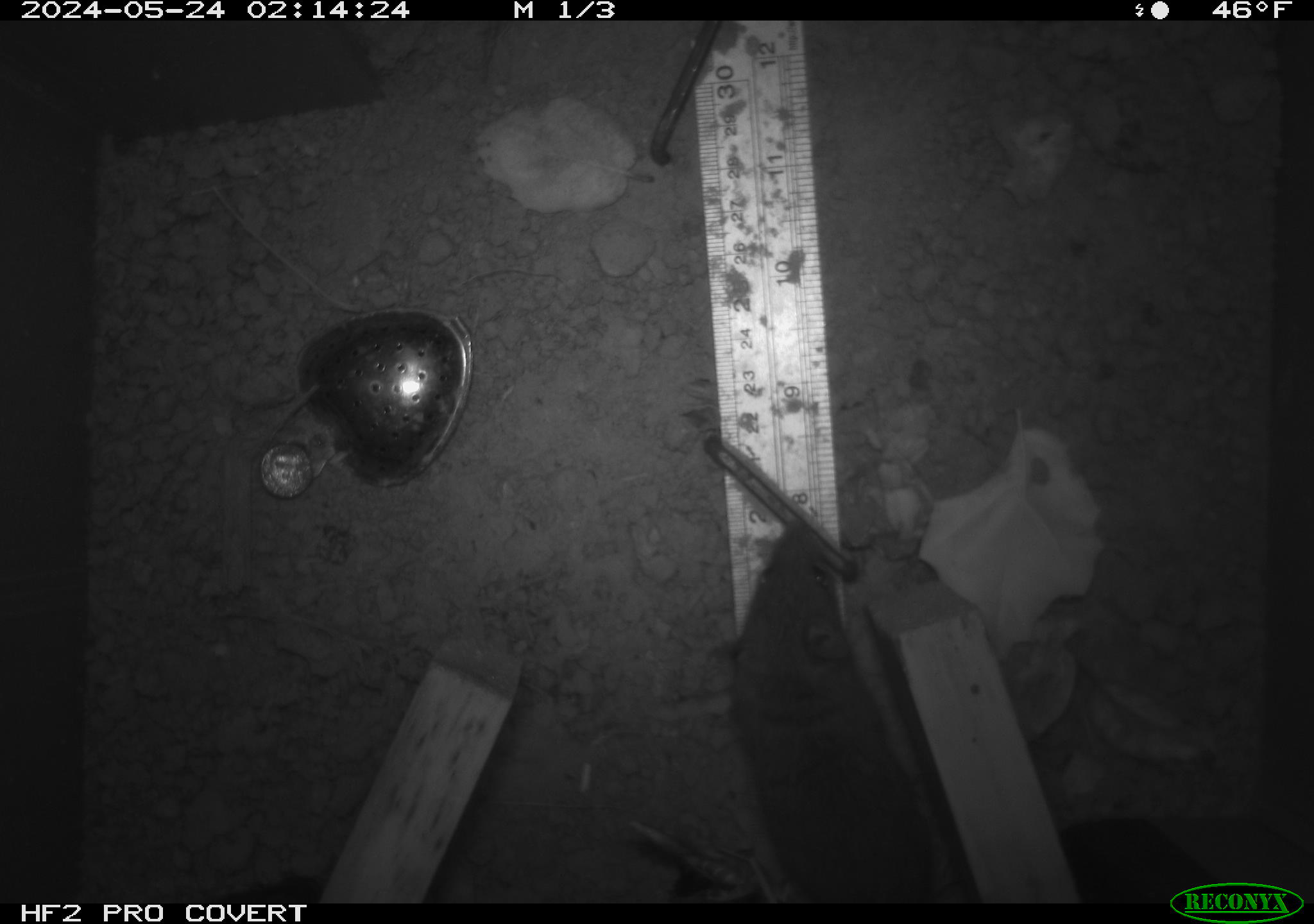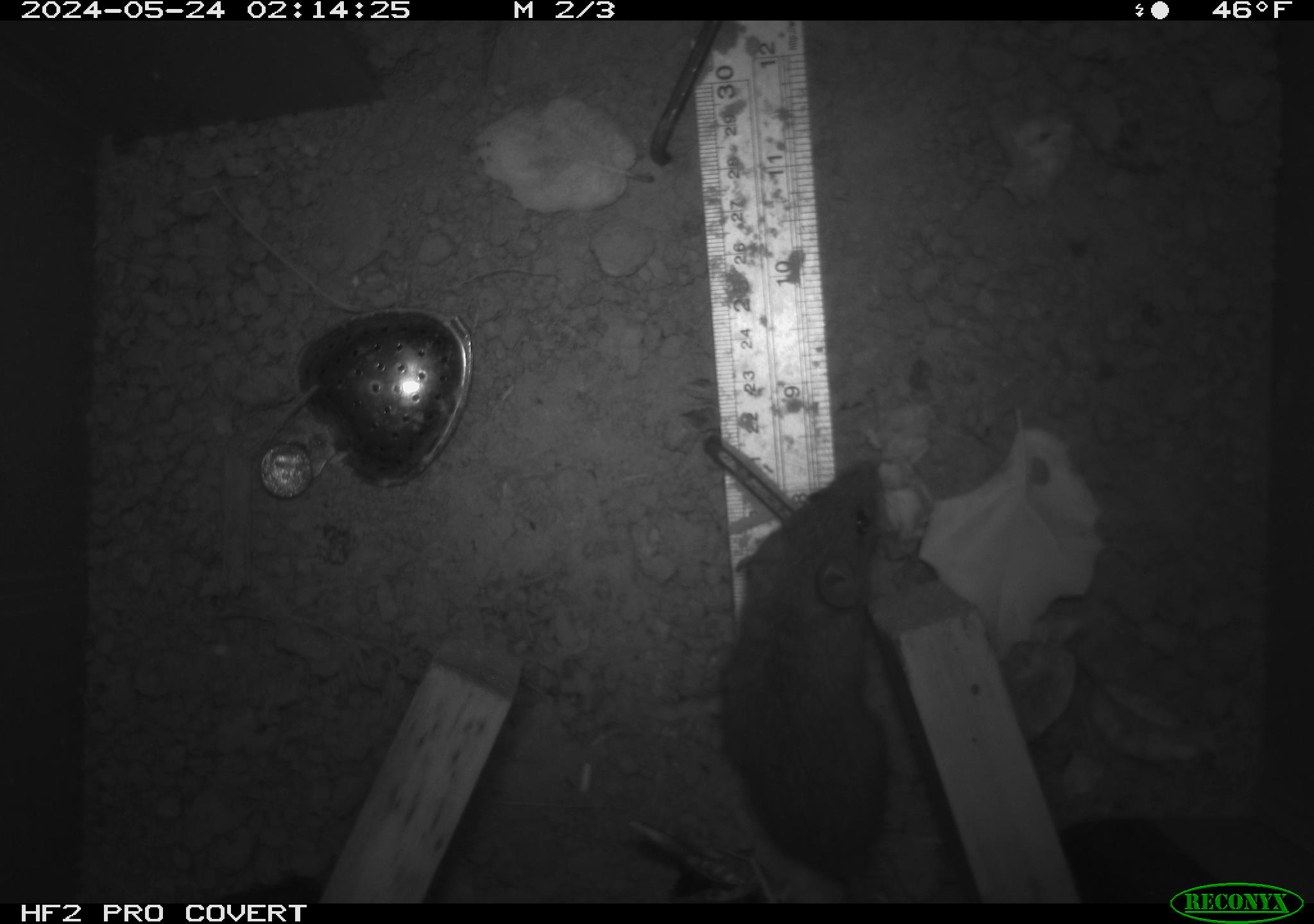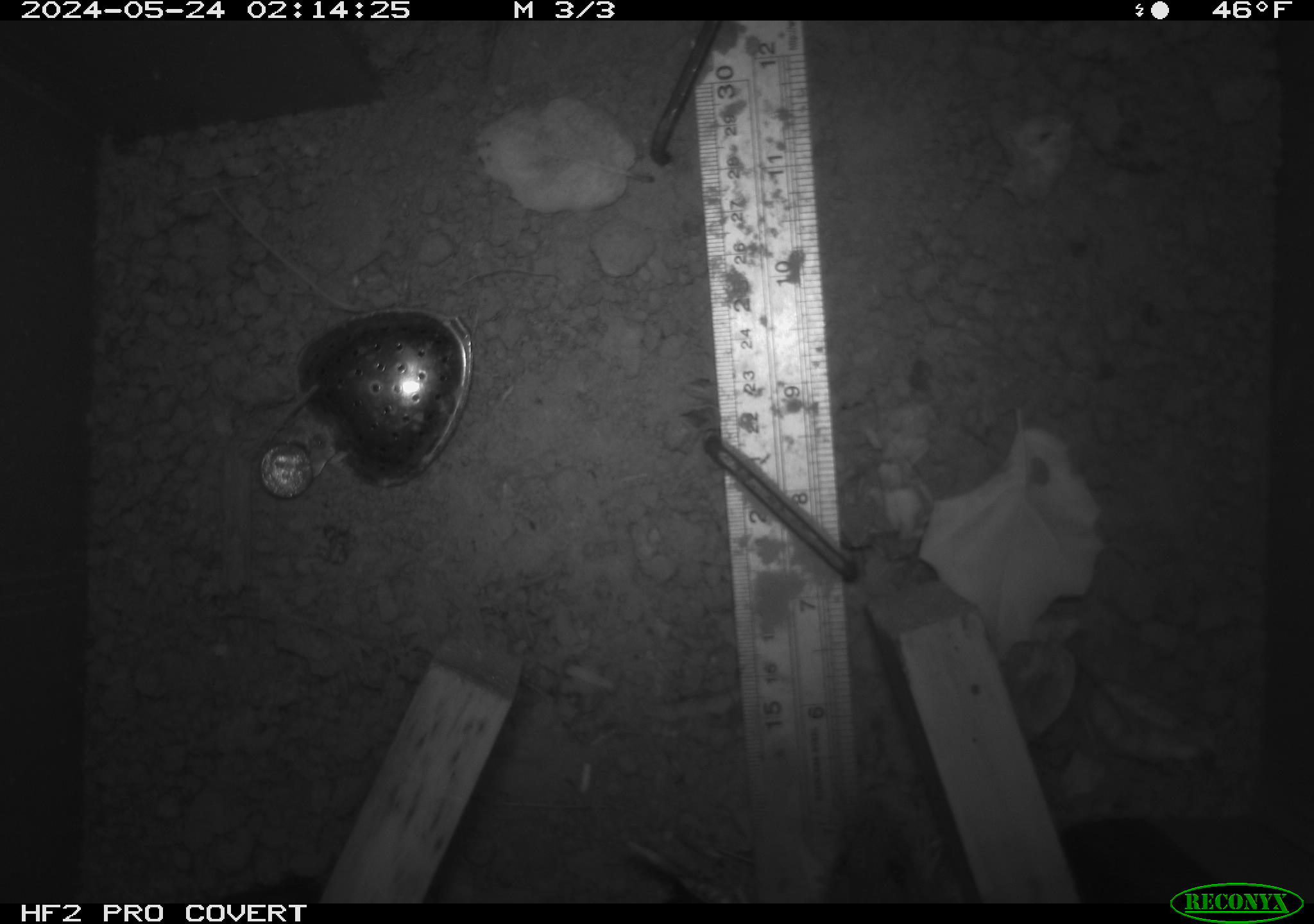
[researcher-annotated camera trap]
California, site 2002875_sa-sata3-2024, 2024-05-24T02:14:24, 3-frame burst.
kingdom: Animalia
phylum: Chordata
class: Mammalia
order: Rodentia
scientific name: Rodentia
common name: rodent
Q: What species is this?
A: Rodent (Rodentia).